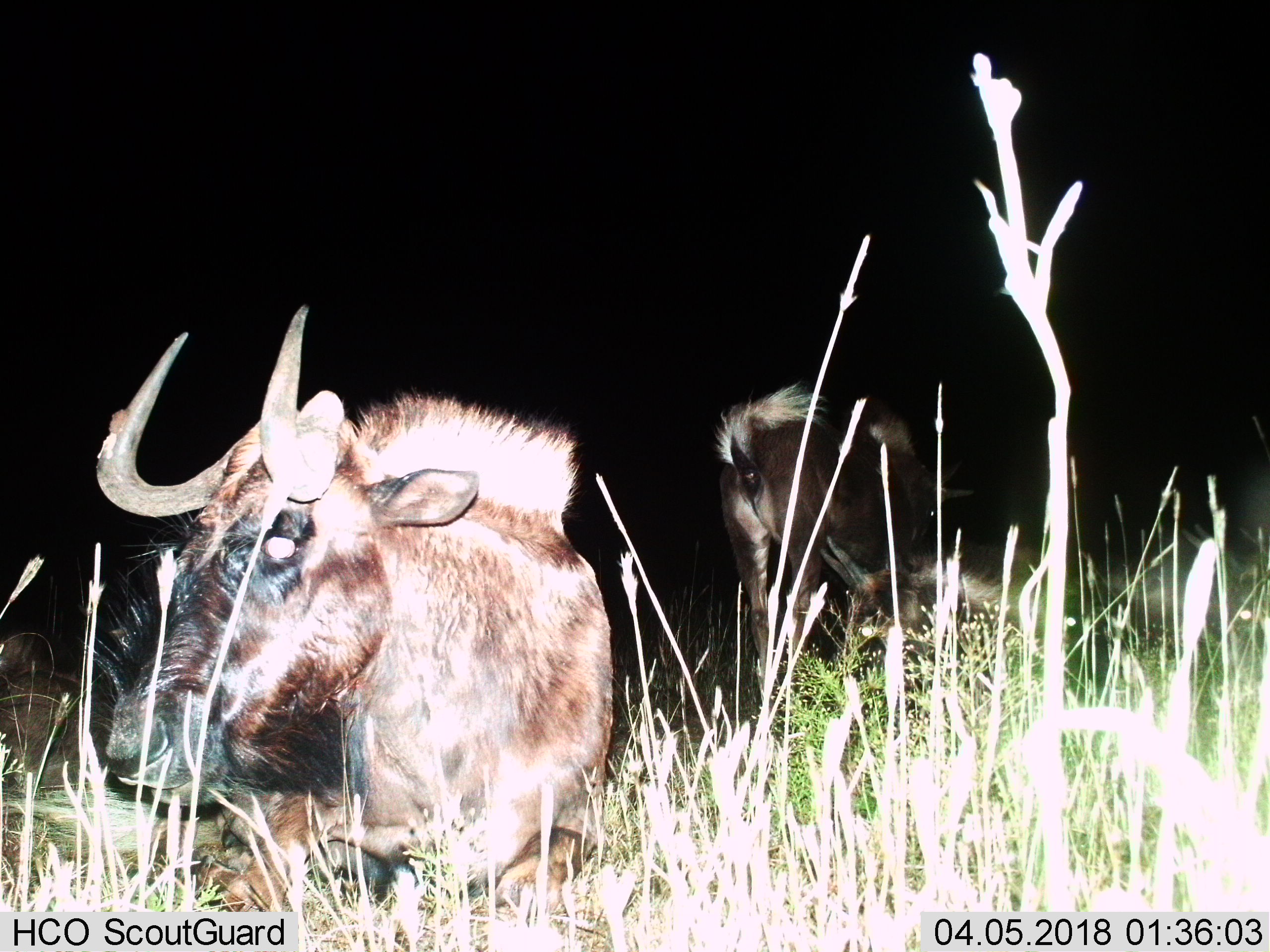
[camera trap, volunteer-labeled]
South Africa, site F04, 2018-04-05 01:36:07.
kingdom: Animalia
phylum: Chordata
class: Mammalia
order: Artiodactyla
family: Bovidae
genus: Connochaetes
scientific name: Connochaetes gnou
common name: black wildebeest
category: wildebeestblack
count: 2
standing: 50%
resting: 50%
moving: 50%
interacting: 0%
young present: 33%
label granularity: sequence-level